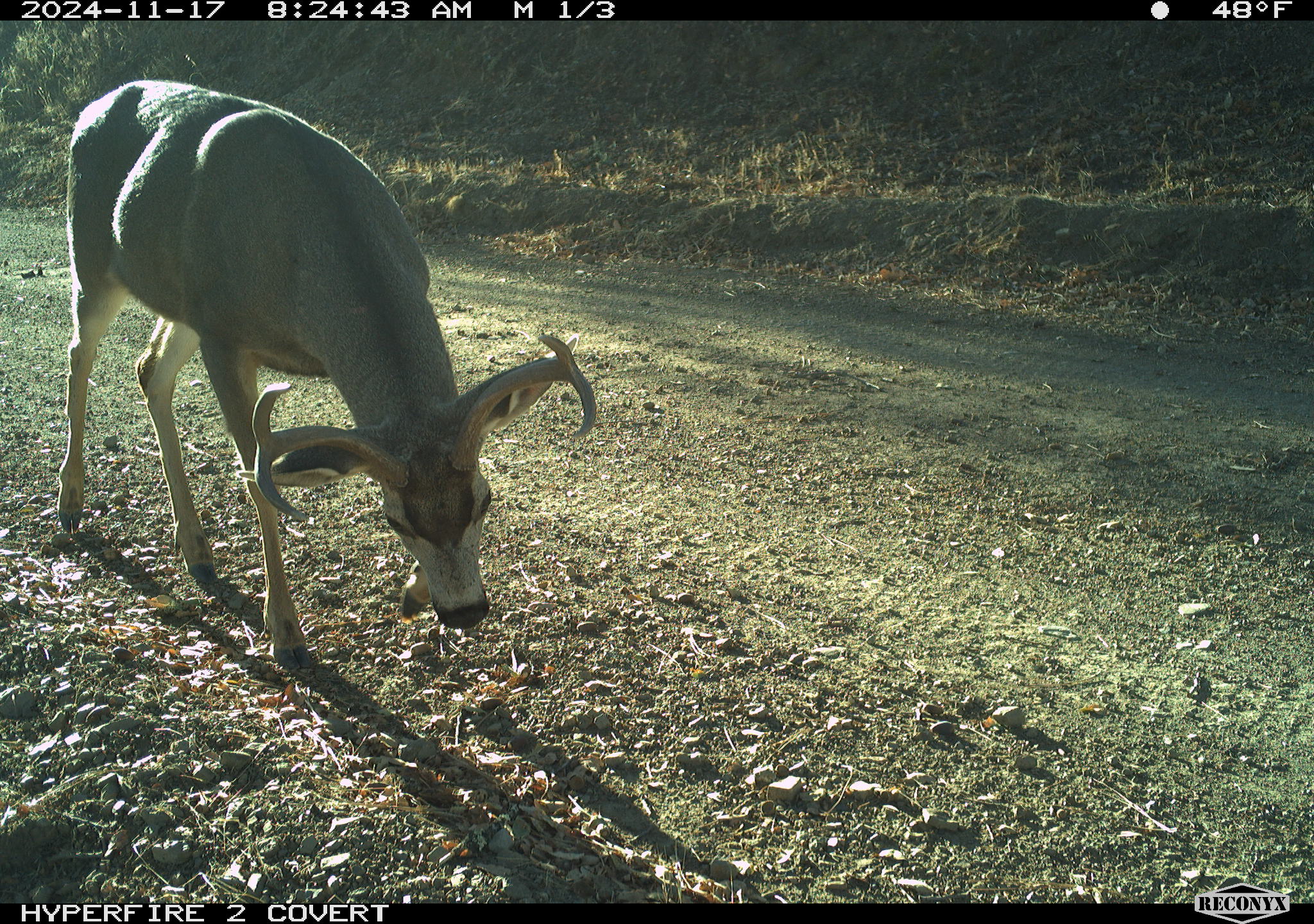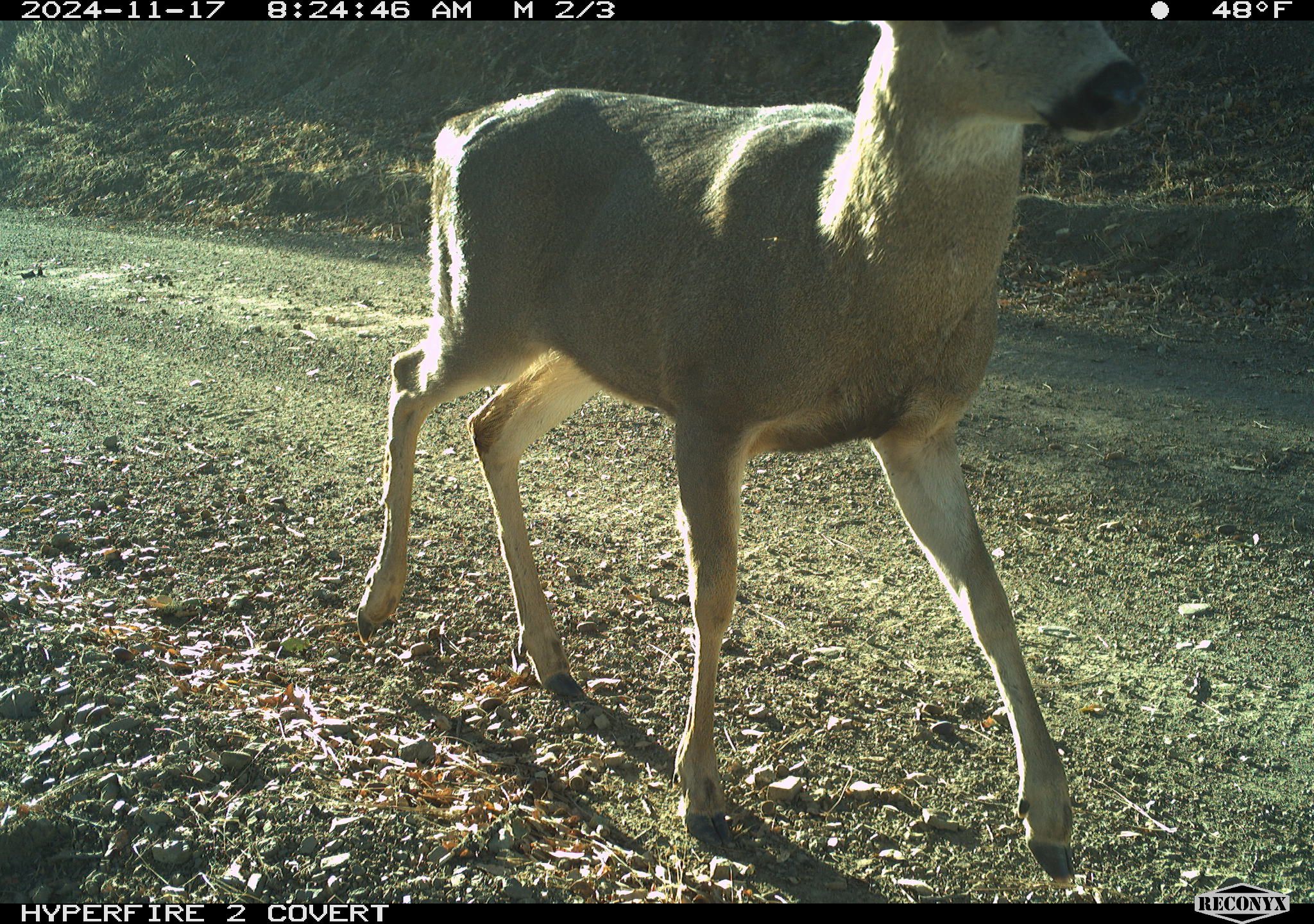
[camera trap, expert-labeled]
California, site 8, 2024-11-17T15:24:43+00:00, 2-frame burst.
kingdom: Animalia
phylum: Chordata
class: Mammalia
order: Artiodactyla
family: Cervidae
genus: Odocoileus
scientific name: Odocoileus hemionus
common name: mule deer